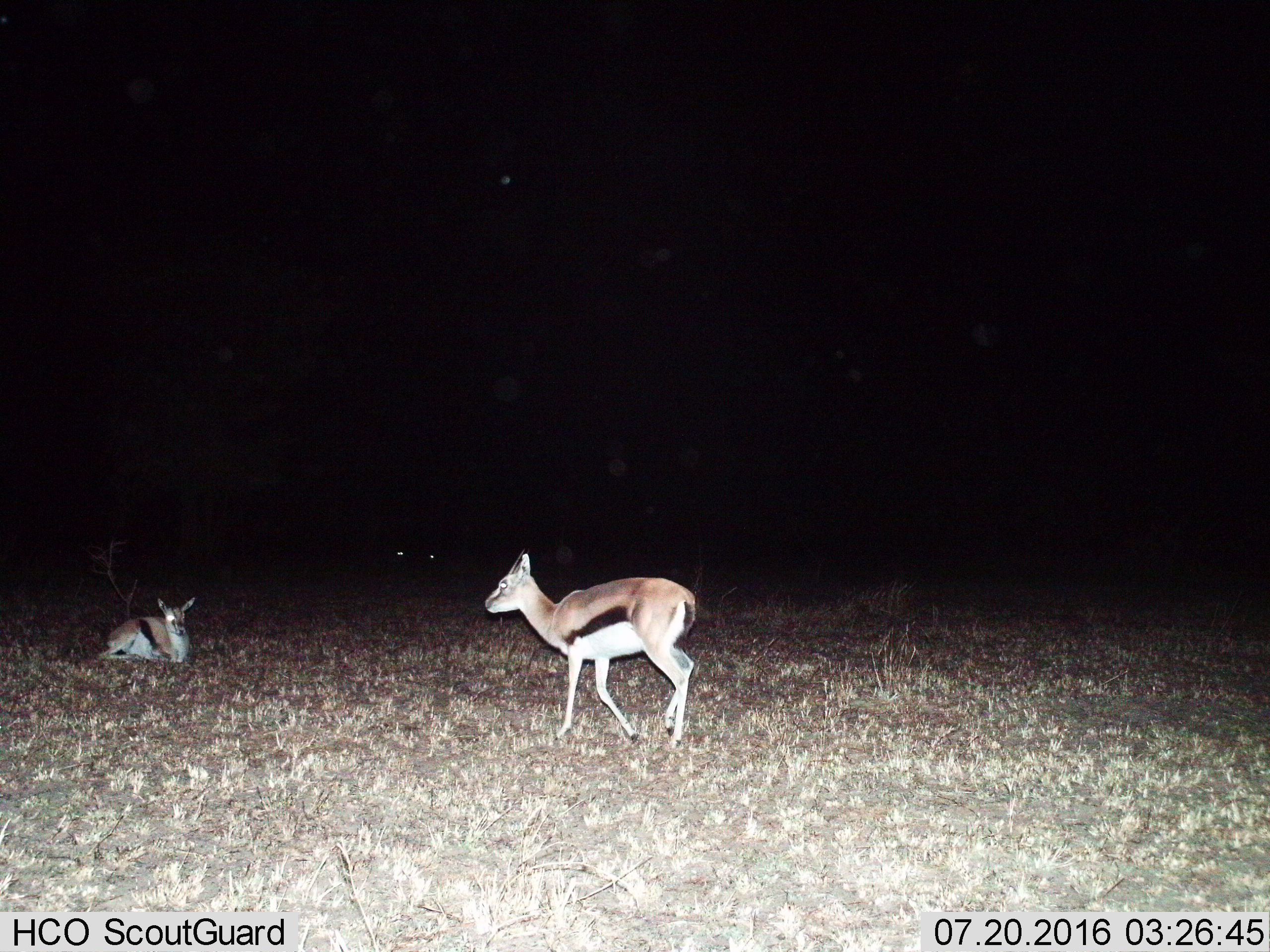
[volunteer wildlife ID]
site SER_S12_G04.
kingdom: Animalia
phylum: Chordata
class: Mammalia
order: Artiodactyla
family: Bovidae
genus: Eudorcas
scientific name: Eudorcas thomsonii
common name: thomson's gazelle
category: gazellethomsons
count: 2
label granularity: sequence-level